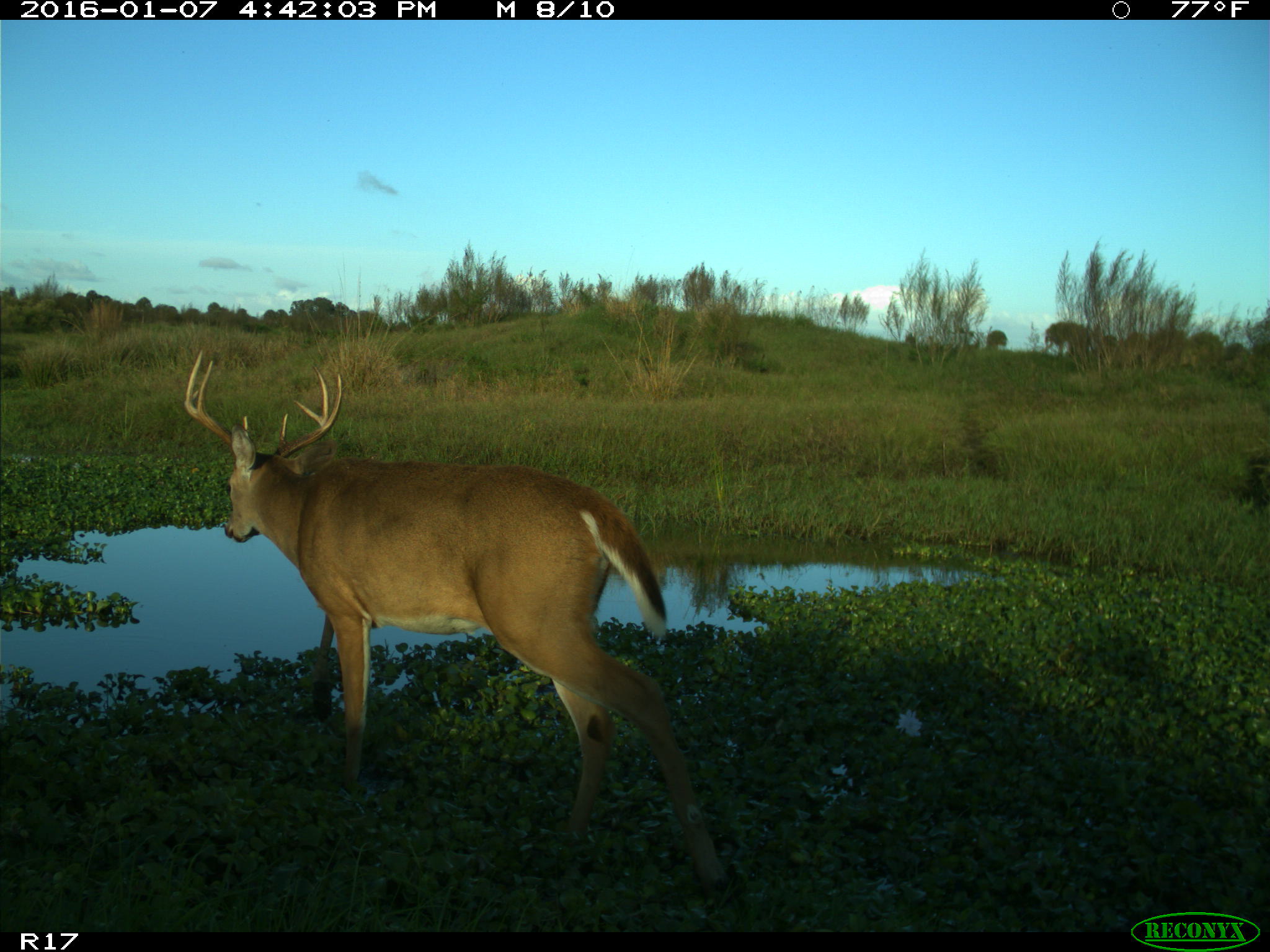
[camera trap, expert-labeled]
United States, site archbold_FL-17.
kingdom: Animalia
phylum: Chordata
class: Mammalia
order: Artiodactyla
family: Cervidae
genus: Odocoileus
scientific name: Odocoileus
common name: deer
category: unidentified deer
Unidentified deer (deer) (Odocoileus).